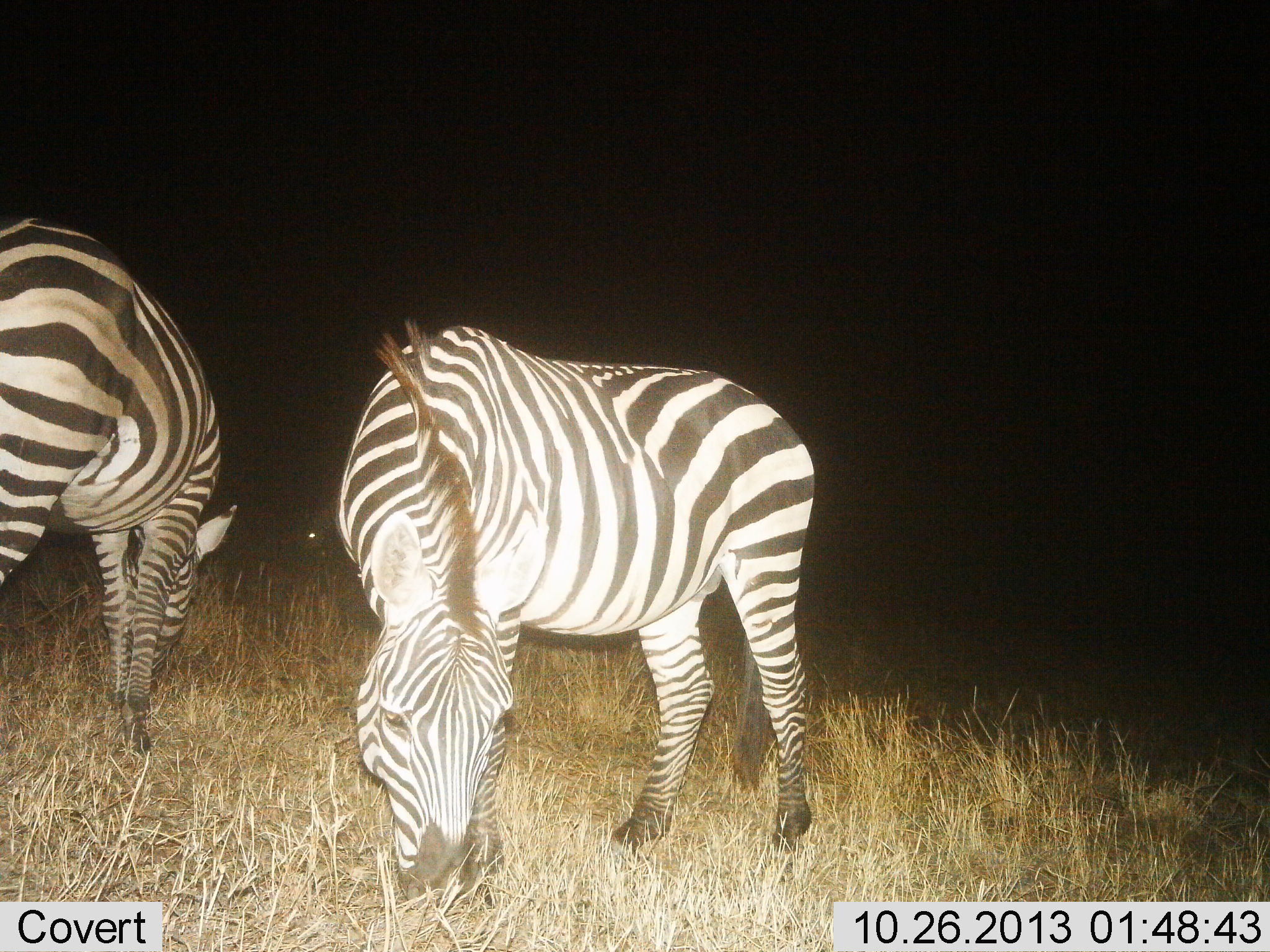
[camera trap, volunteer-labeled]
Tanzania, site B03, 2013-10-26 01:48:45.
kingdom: Animalia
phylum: Chordata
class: Mammalia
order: Perissodactyla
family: Equidae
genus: Equus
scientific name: Equus quagga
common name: plains zebra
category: zebra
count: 3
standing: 20%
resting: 10%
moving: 0%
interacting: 0%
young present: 0%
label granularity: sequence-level